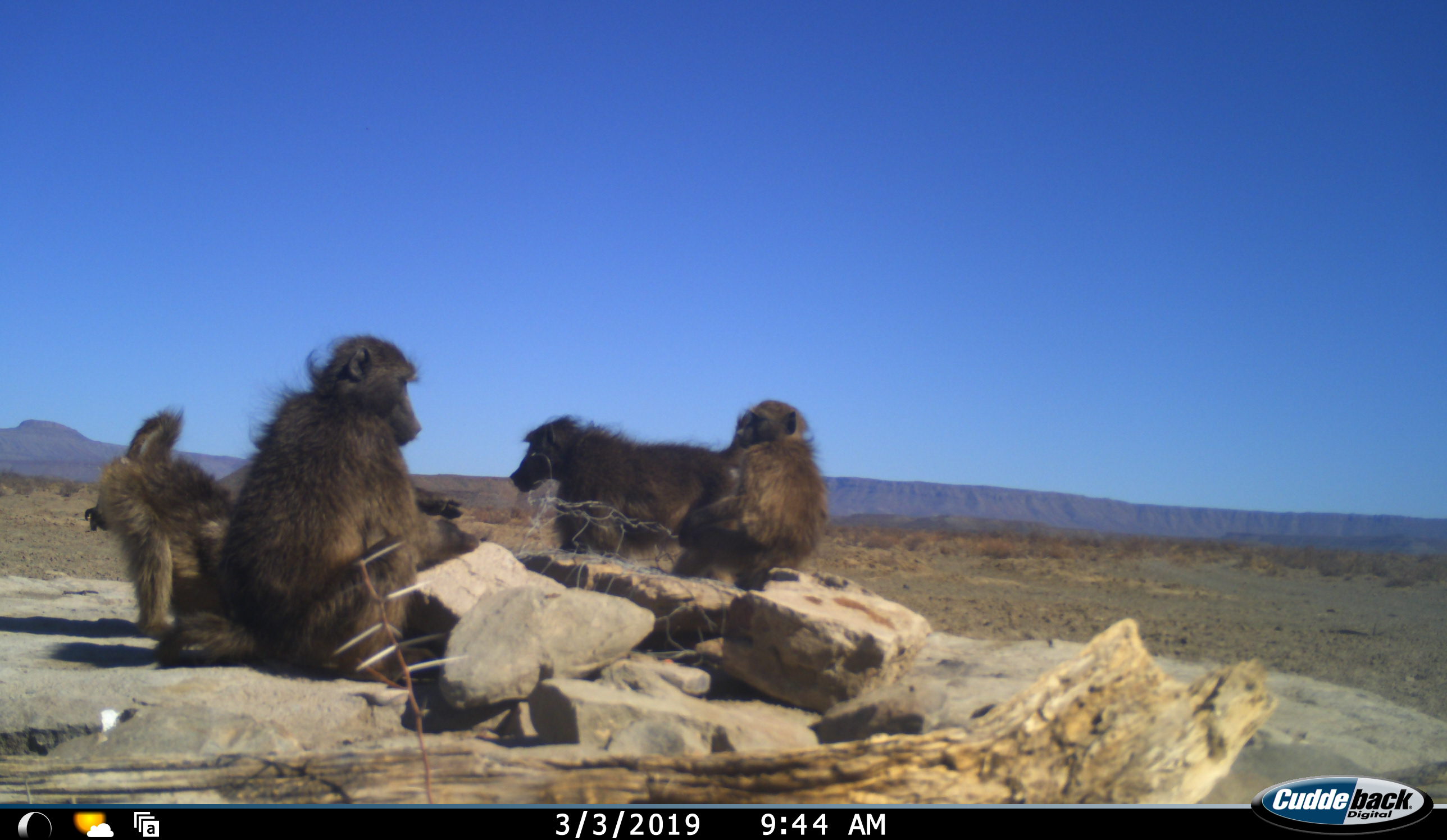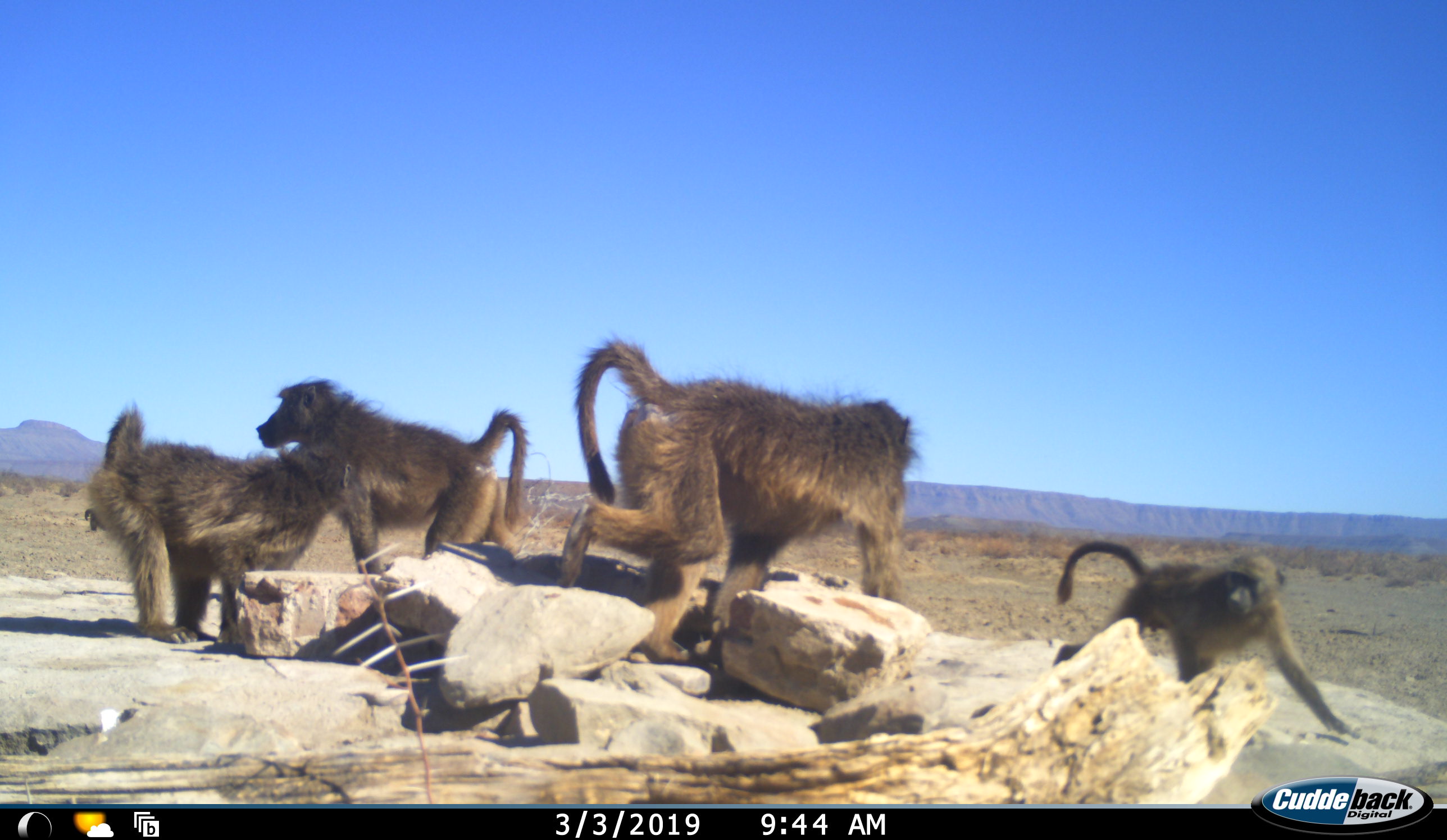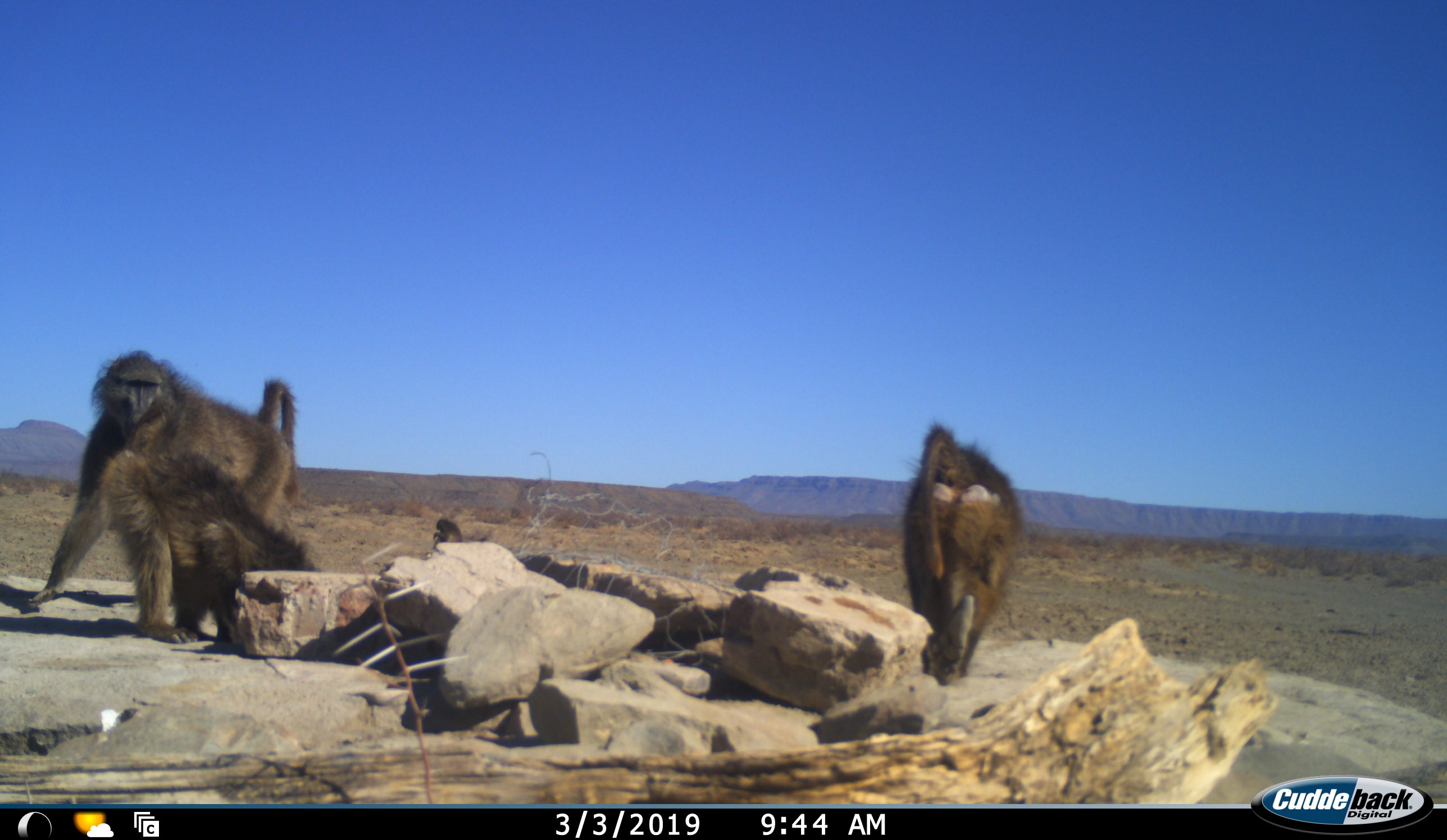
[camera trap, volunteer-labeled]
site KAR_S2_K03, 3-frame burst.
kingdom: Animalia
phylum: Chordata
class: Mammalia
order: Primates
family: Cercopithecidae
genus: Papio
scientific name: Papio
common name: baboon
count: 4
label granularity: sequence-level